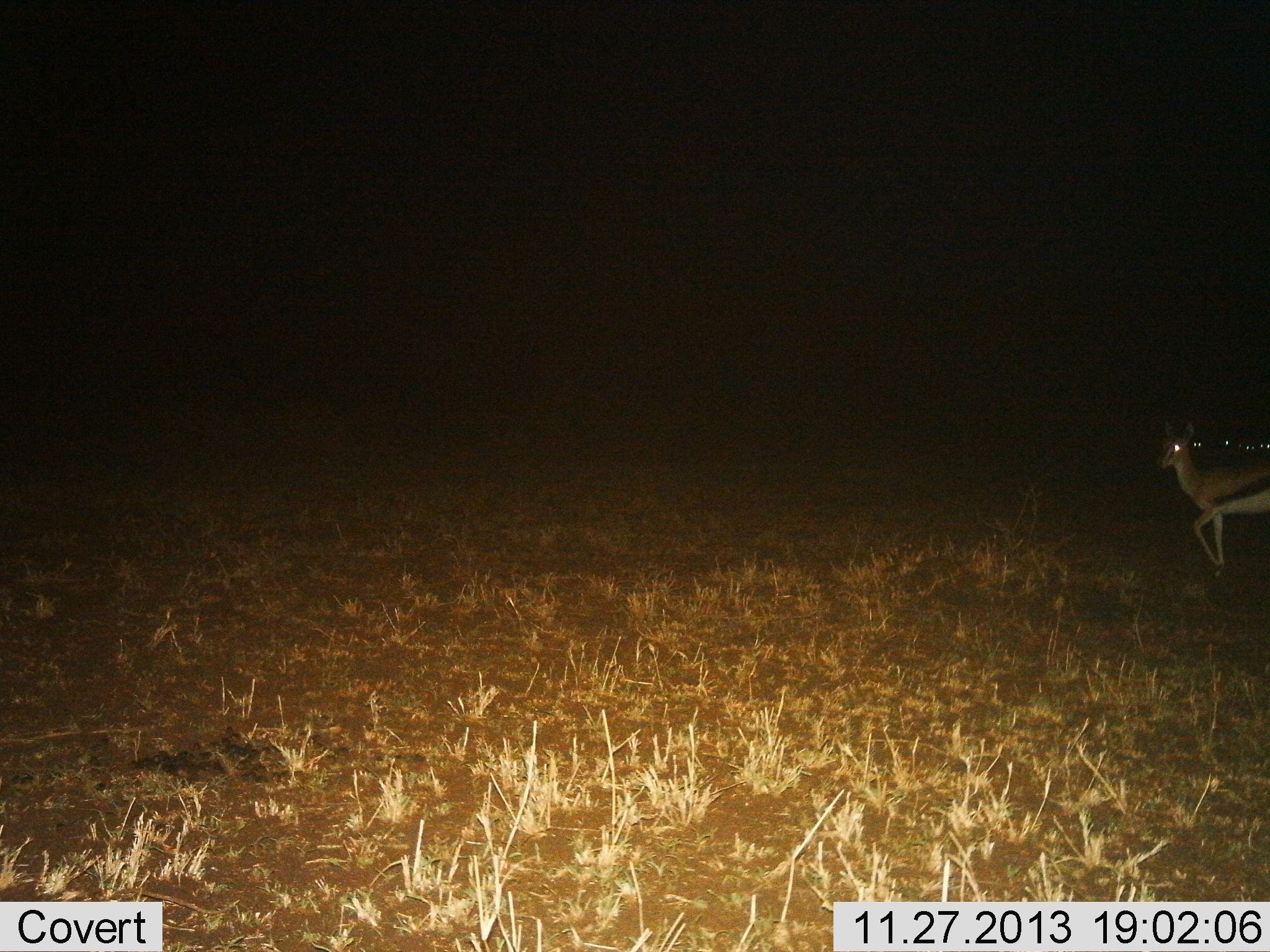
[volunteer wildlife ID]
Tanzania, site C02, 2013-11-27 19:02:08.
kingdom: Animalia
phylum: Chordata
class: Mammalia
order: Artiodactyla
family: Bovidae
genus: Eudorcas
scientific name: Eudorcas thomsonii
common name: thomson's gazelle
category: gazellethomsons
Gazellethomsons (thomson's gazelle) (Eudorcas thomsonii), count 2. Behavior (volunteer vote fractions): standing 30%, resting 0%, moving 90%, interacting 0%. Young present (vote fraction): 0%. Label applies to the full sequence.